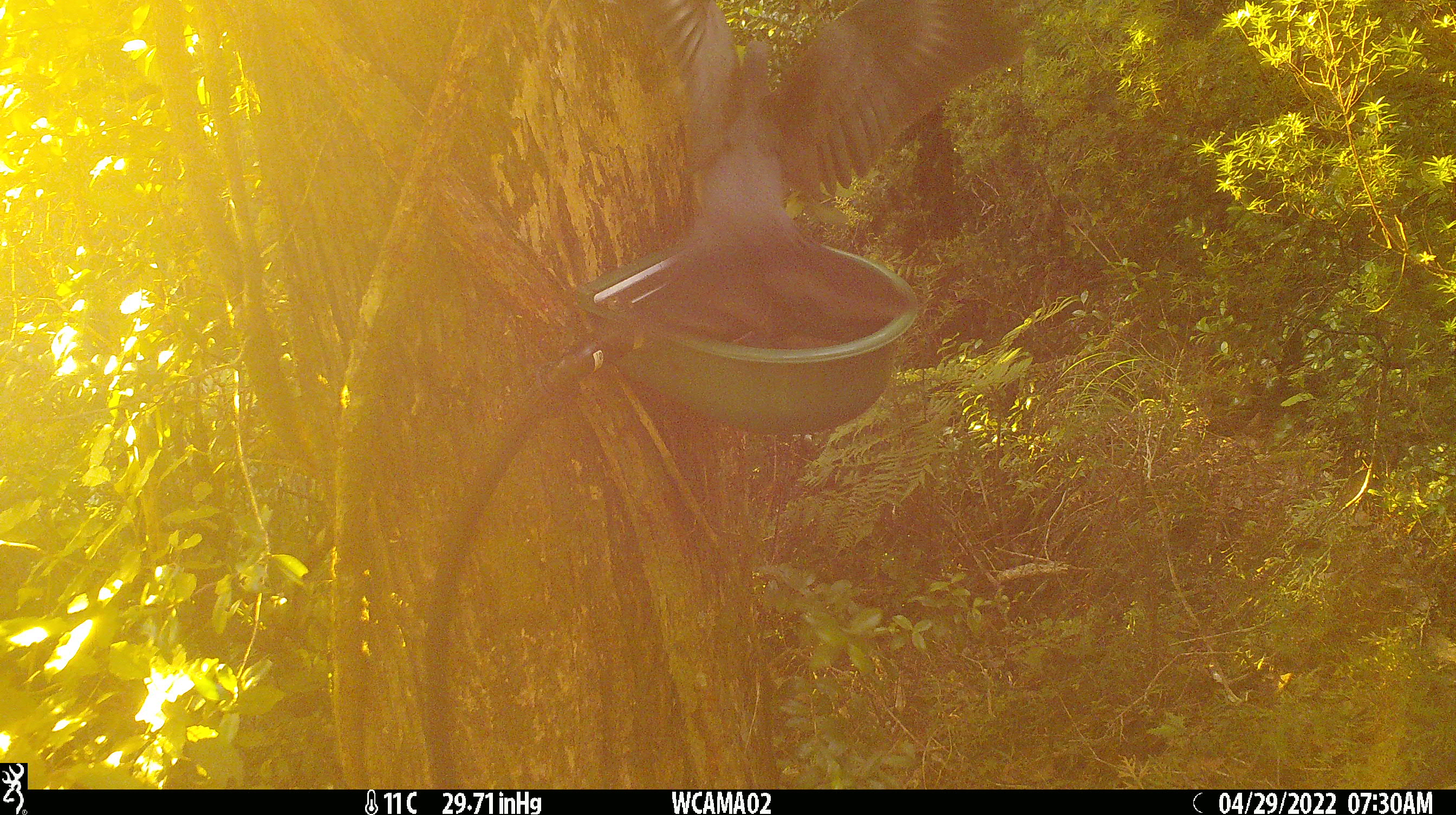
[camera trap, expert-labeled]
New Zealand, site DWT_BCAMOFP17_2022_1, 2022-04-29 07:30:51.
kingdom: Animalia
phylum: Chordata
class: Aves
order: Columbiformes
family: Columbidae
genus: Hemiphaga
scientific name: Hemiphaga novaeseelandiae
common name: new zealand pigeon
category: kereru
Kereru (new zealand pigeon) (Hemiphaga novaeseelandiae).